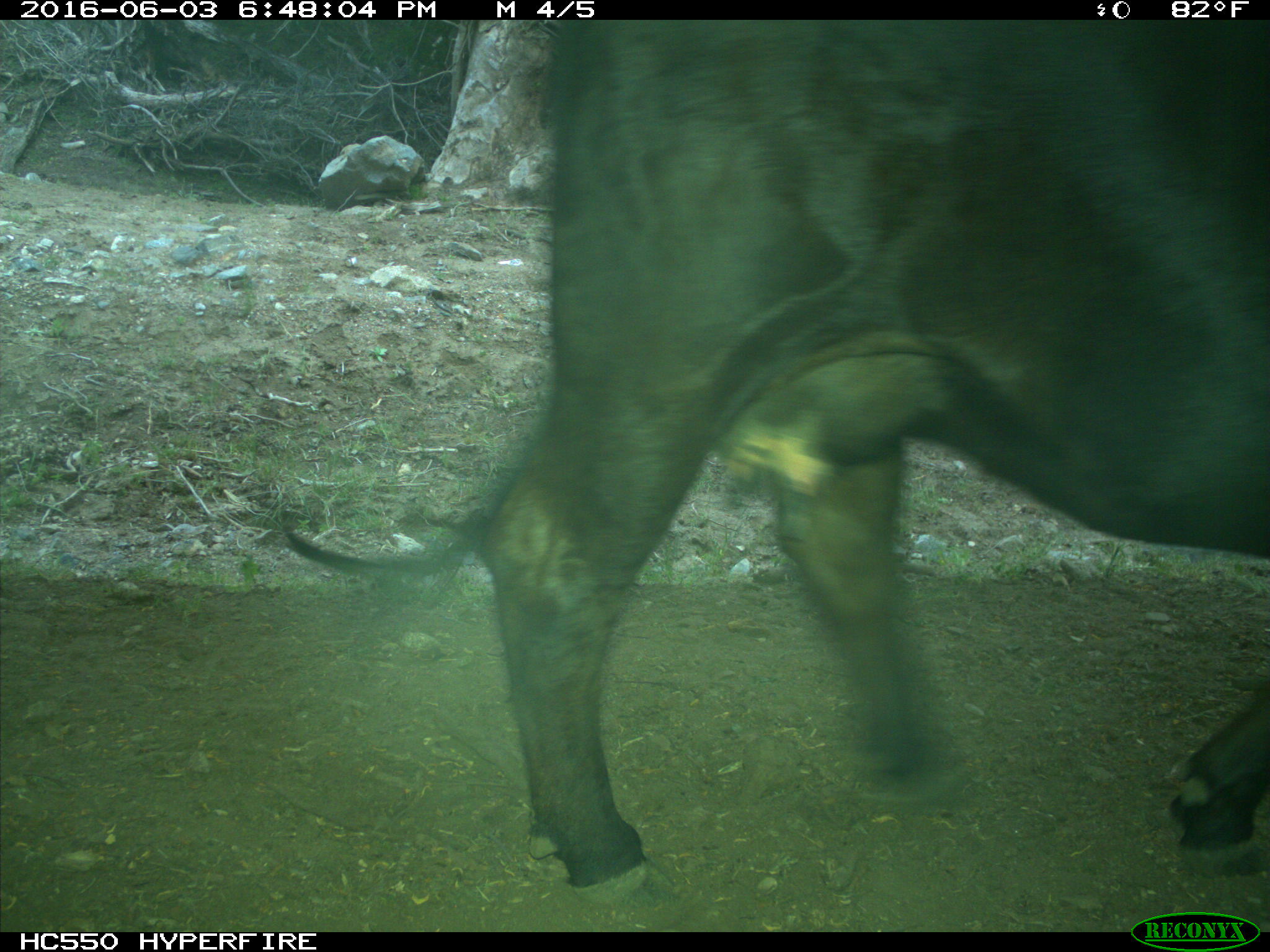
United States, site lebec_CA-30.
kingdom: Animalia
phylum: Chordata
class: Mammalia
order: Artiodactyla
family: Bovidae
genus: Bos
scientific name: Bos taurus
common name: domestic cow